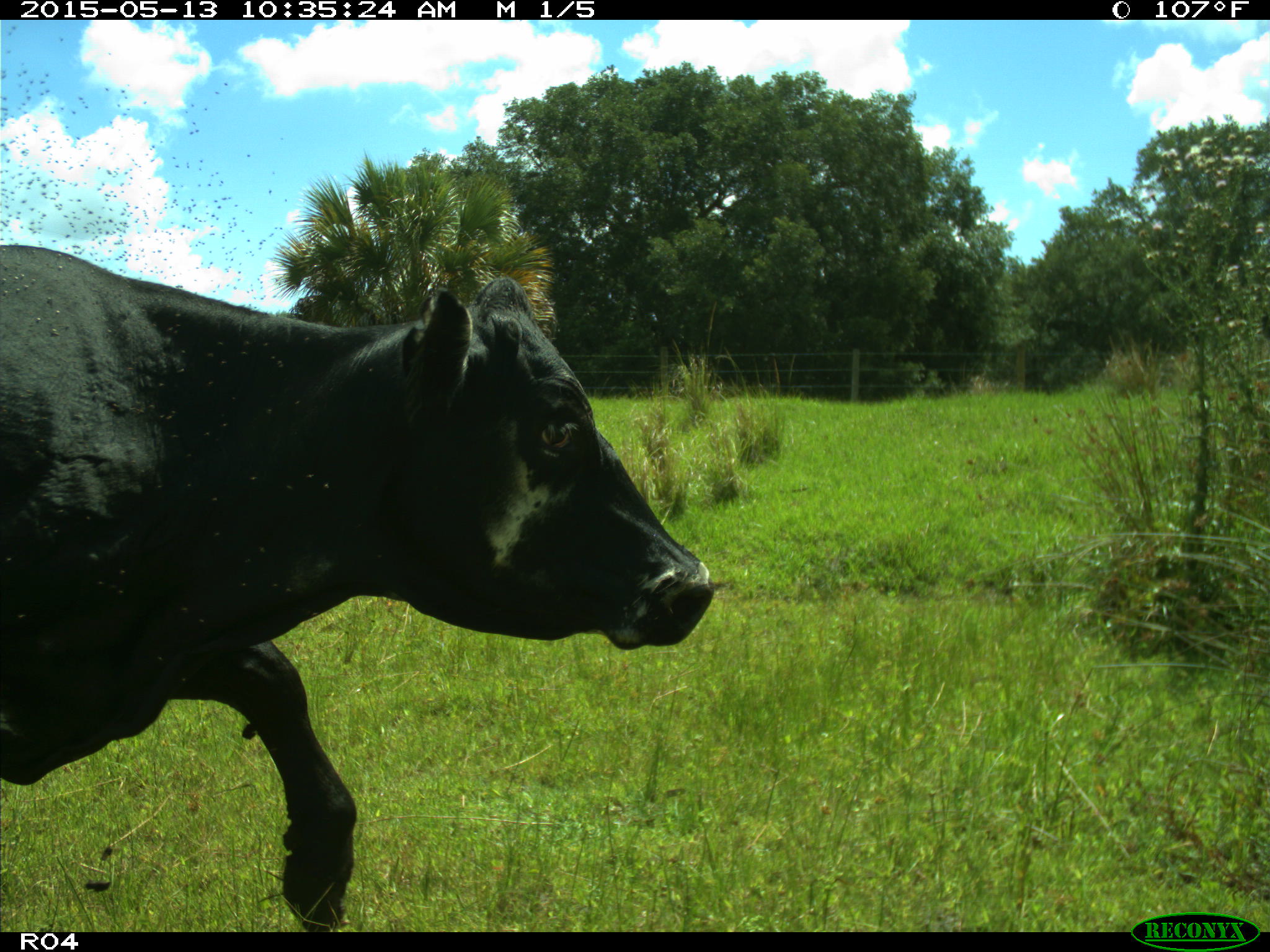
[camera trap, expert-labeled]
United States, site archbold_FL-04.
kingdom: Animalia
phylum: Chordata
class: Mammalia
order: Artiodactyla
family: Bovidae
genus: Bos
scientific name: Bos taurus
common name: domestic cow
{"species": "Bos taurus (domestic cow)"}